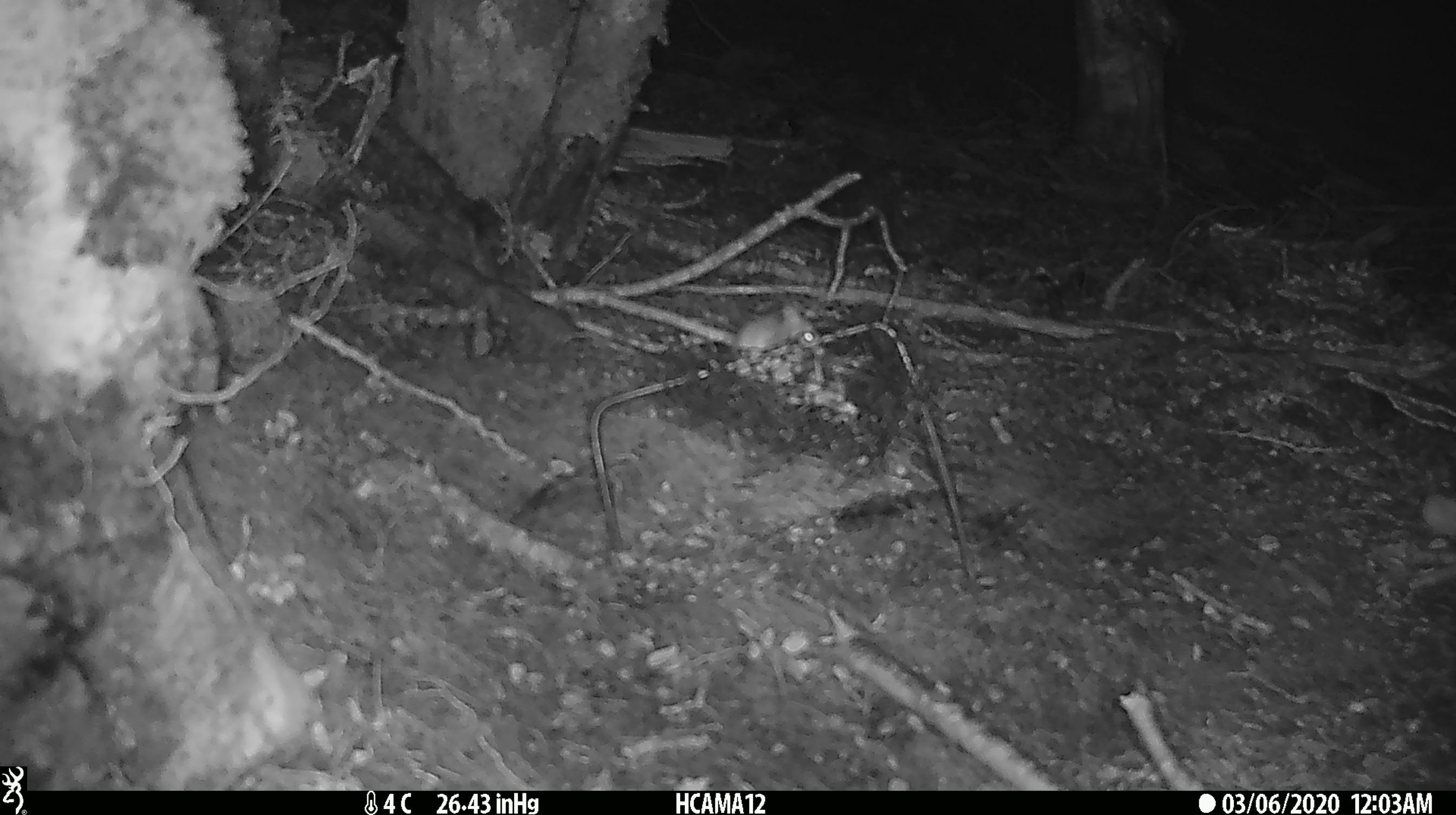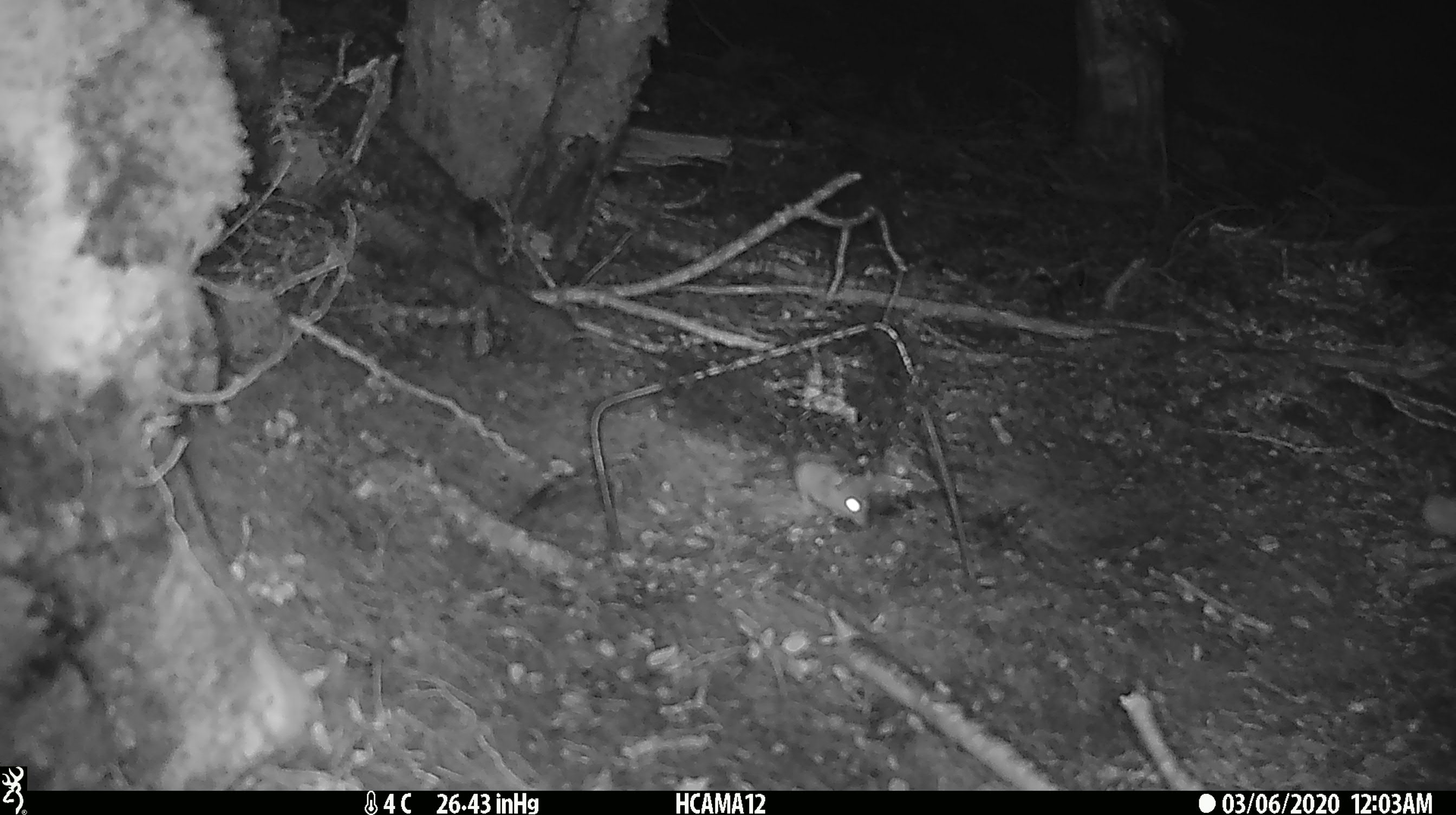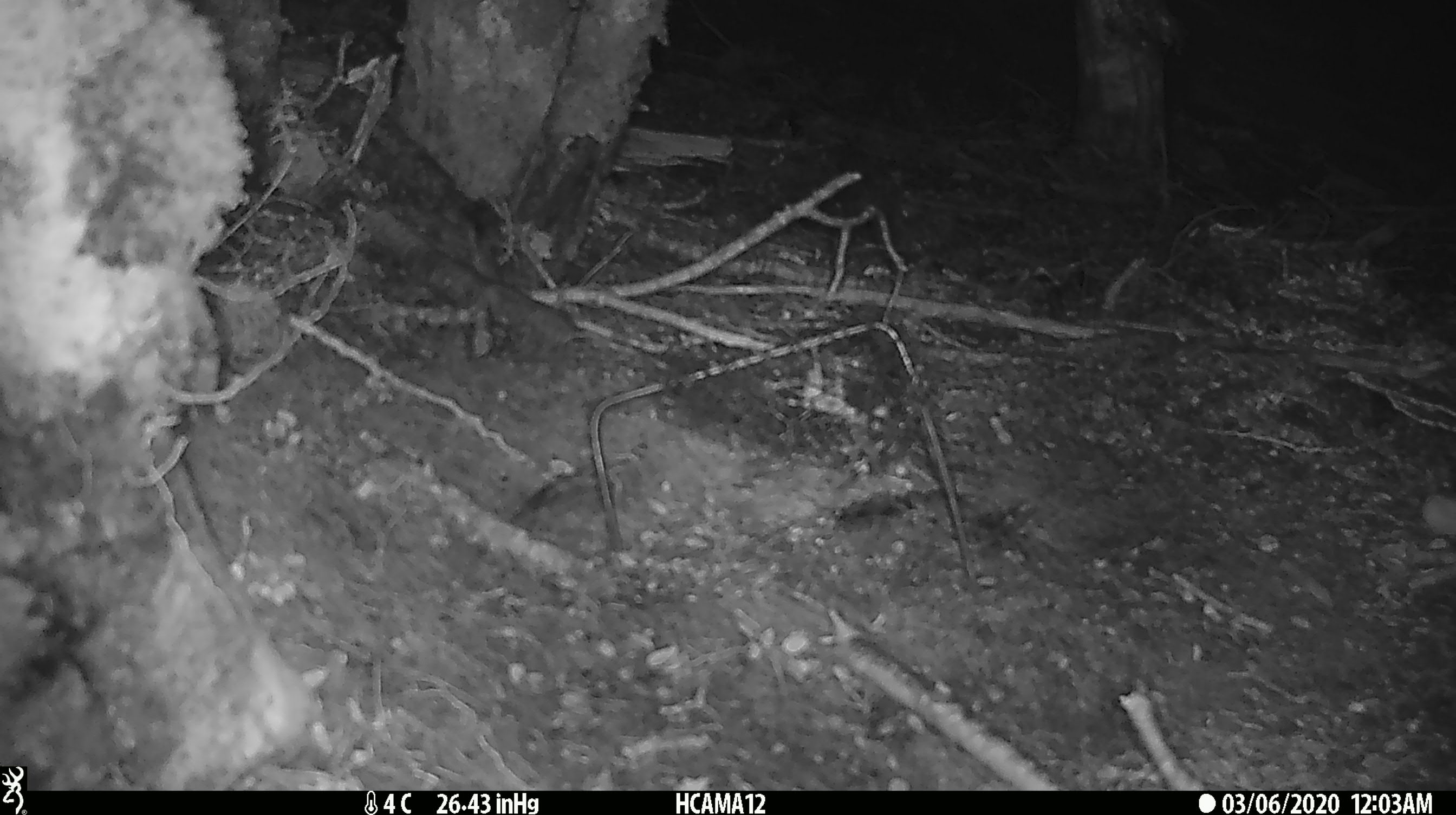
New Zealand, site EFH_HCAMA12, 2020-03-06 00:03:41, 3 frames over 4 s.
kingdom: Animalia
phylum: Chordata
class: Mammalia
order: Rodentia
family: Muridae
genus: Mus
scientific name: Mus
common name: mouse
Mouse (Mus).